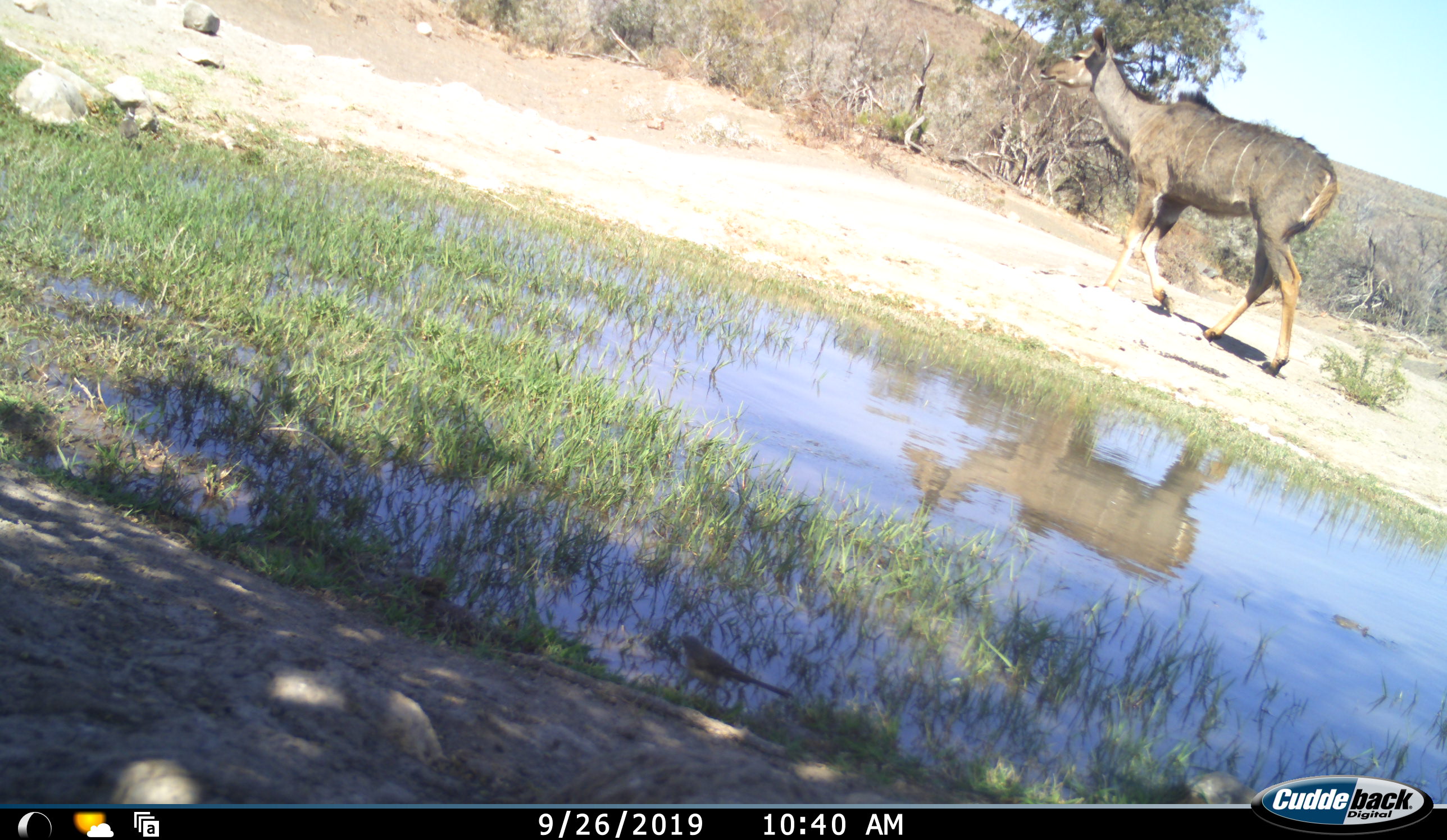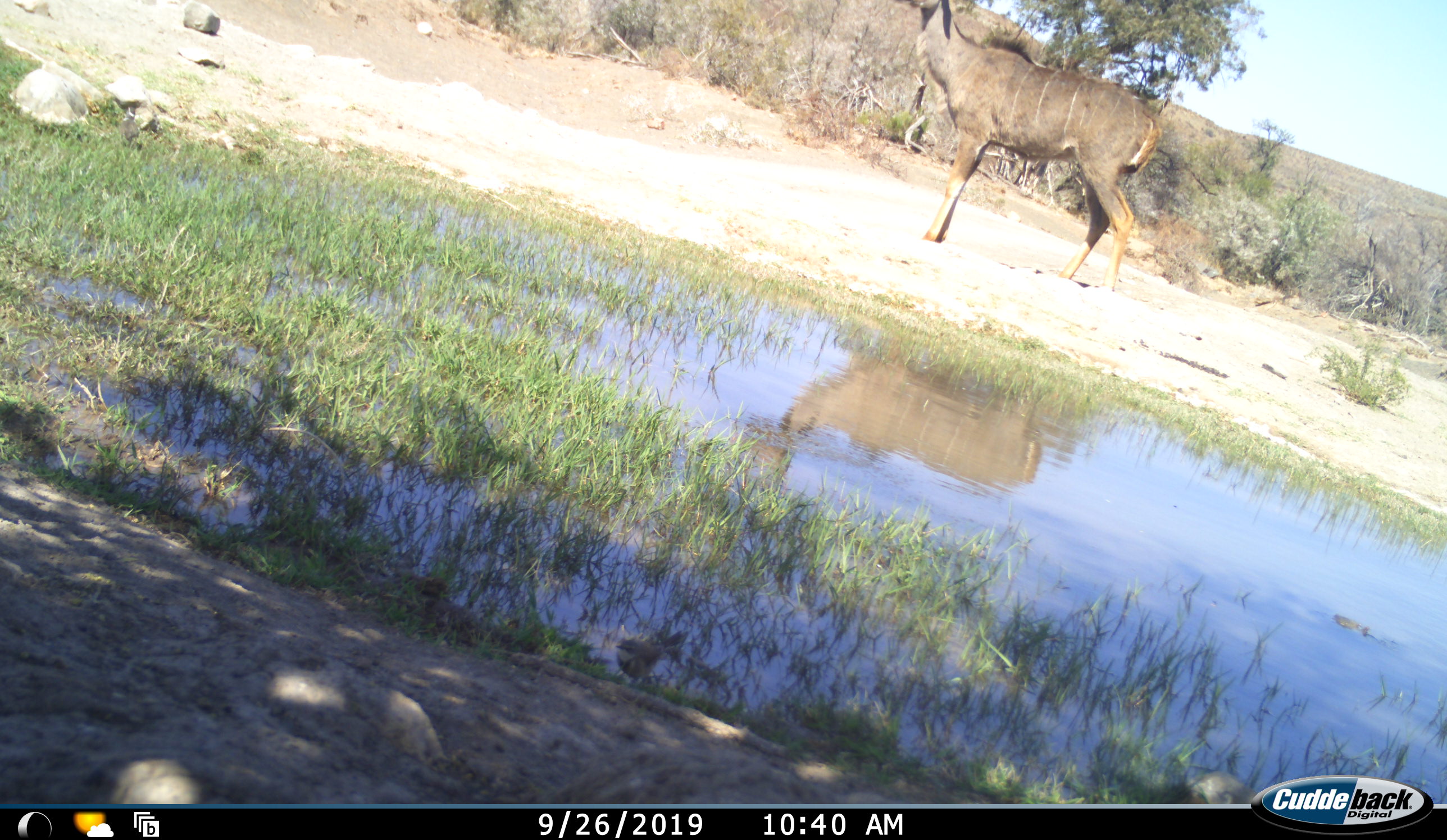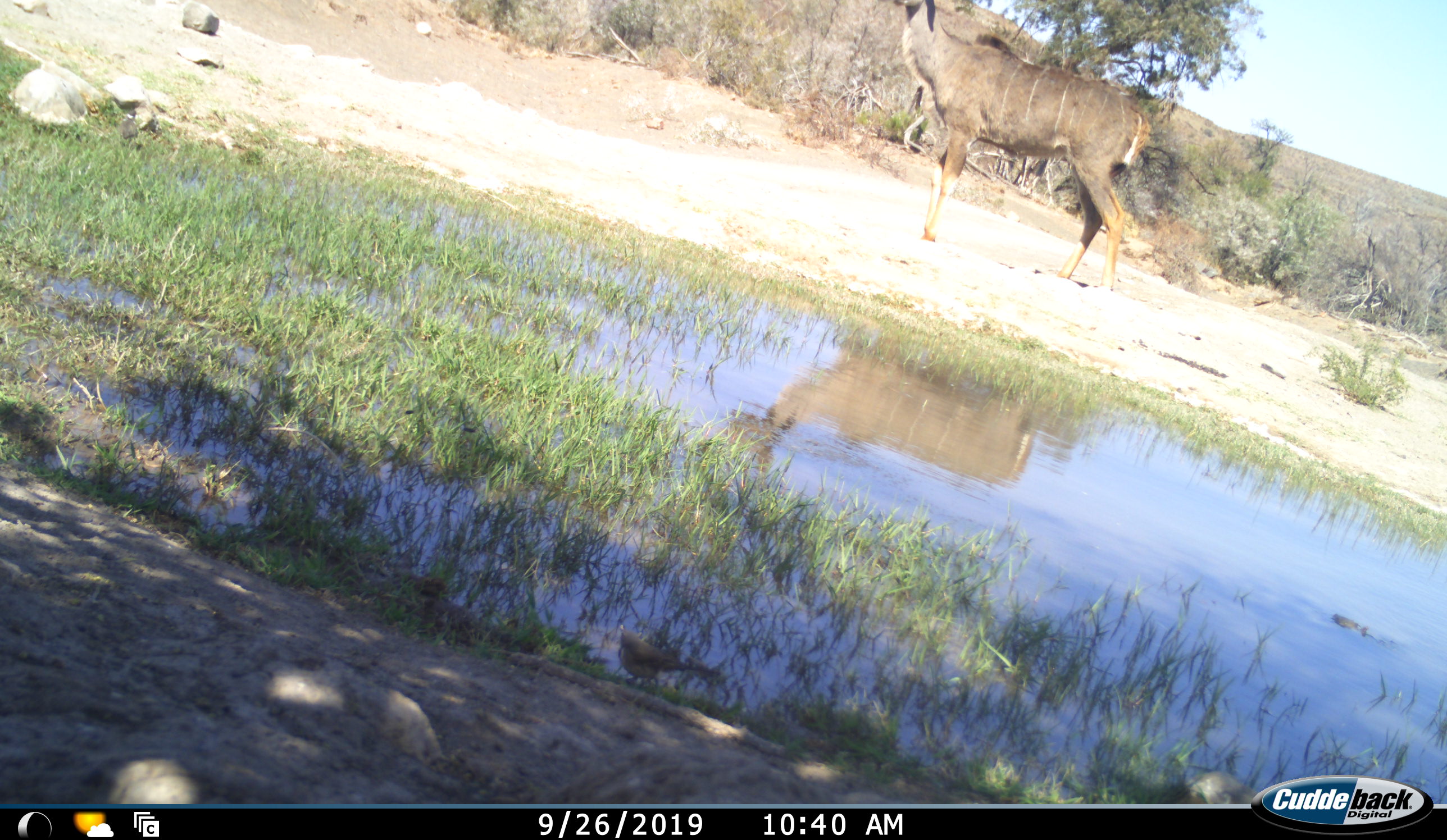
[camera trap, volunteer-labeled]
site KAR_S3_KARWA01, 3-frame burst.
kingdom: Animalia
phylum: Chordata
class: Mammalia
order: Artiodactyla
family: Bovidae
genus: Tragelaphus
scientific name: Tragelaphus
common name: kudu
Kudu (Tragelaphus), count 1. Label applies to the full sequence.